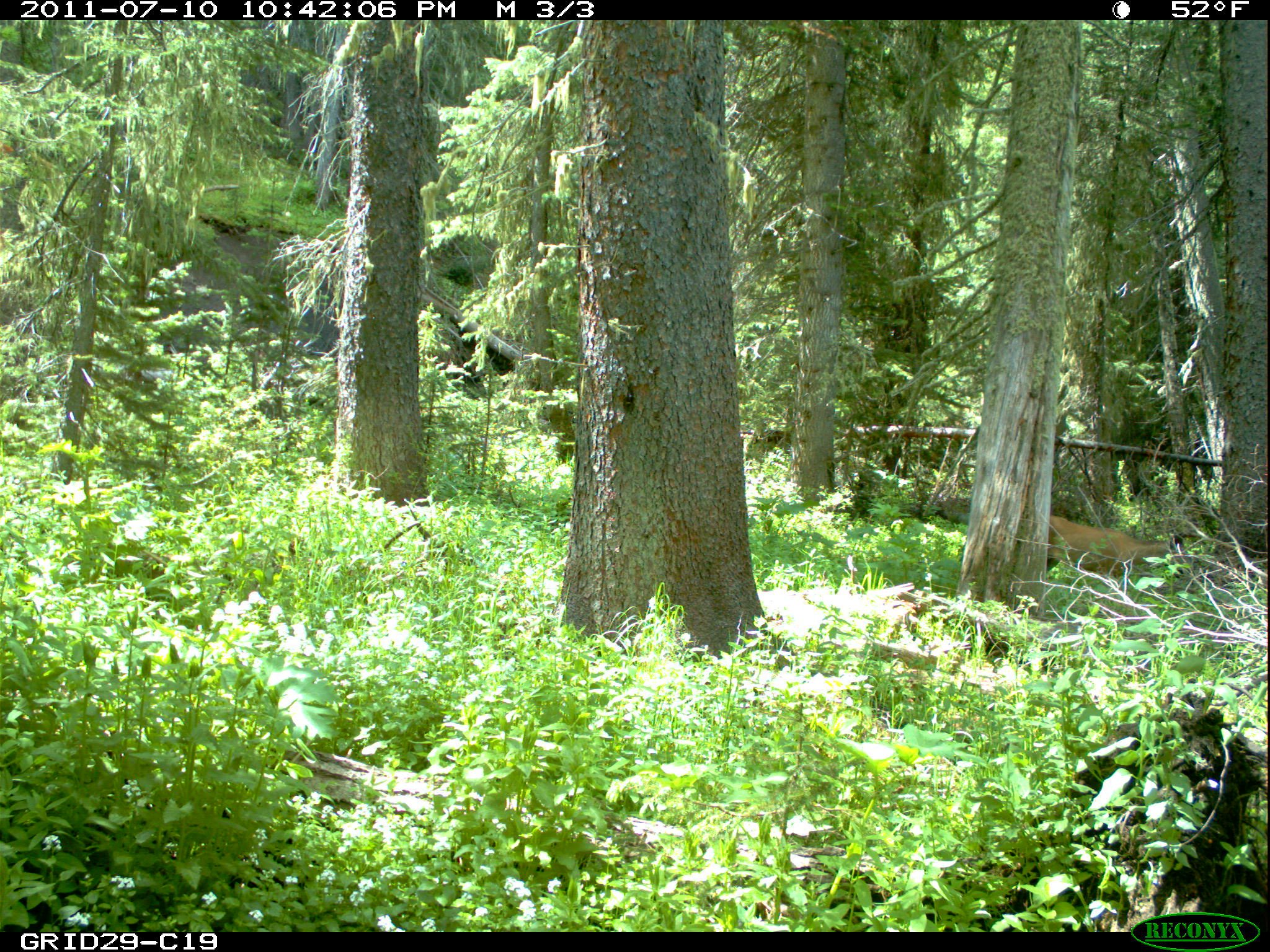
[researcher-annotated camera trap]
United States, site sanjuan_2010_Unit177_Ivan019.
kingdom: Animalia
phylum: Chordata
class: Mammalia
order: Artiodactyla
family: Cervidae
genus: Odocoileus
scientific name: Odocoileus hemionus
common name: mule deer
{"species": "Odocoileus hemionus (mule deer)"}